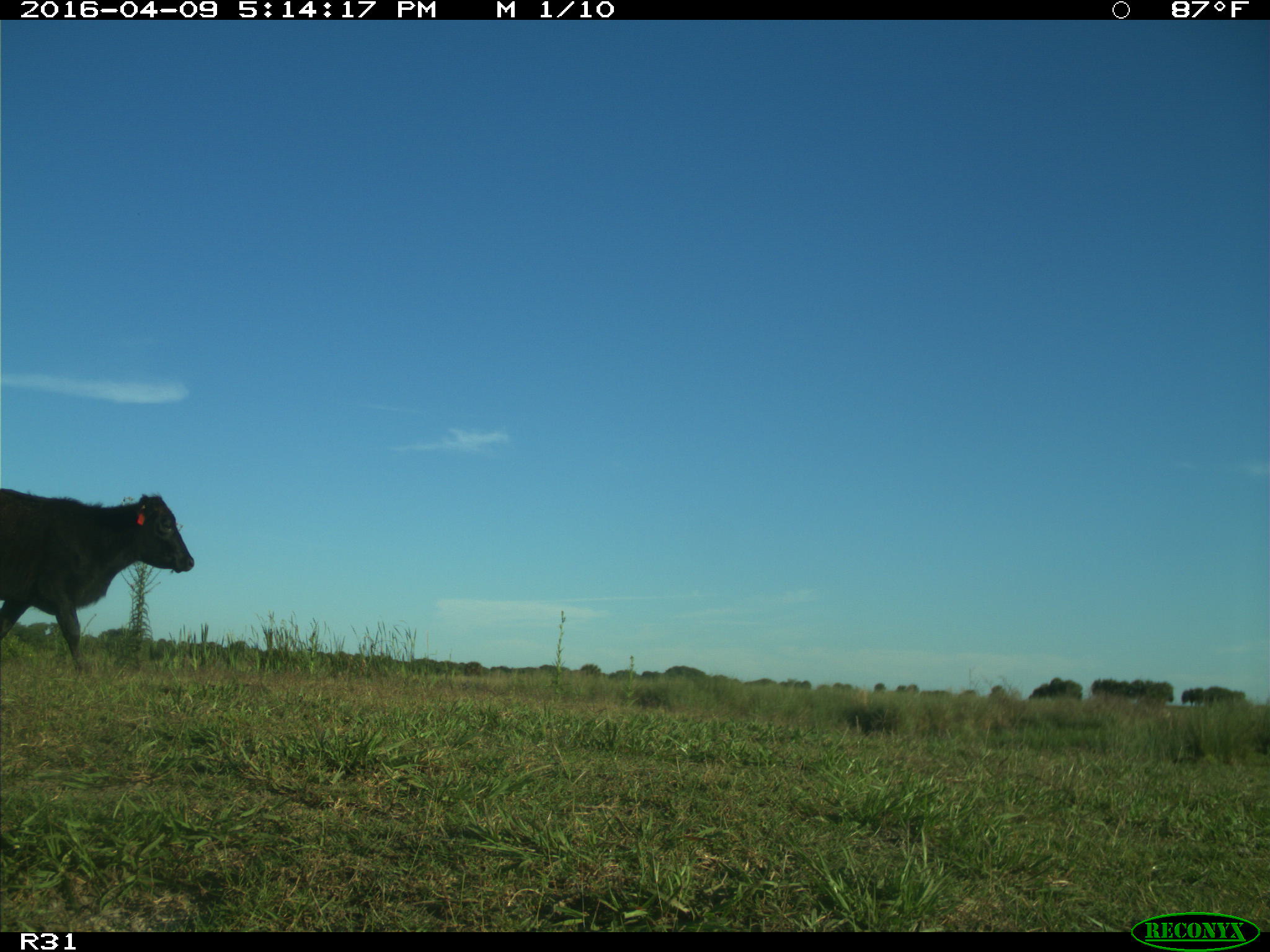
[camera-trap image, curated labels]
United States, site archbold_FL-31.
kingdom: Animalia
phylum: Chordata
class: Mammalia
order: Artiodactyla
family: Bovidae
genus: Bos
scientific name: Bos taurus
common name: domestic cow